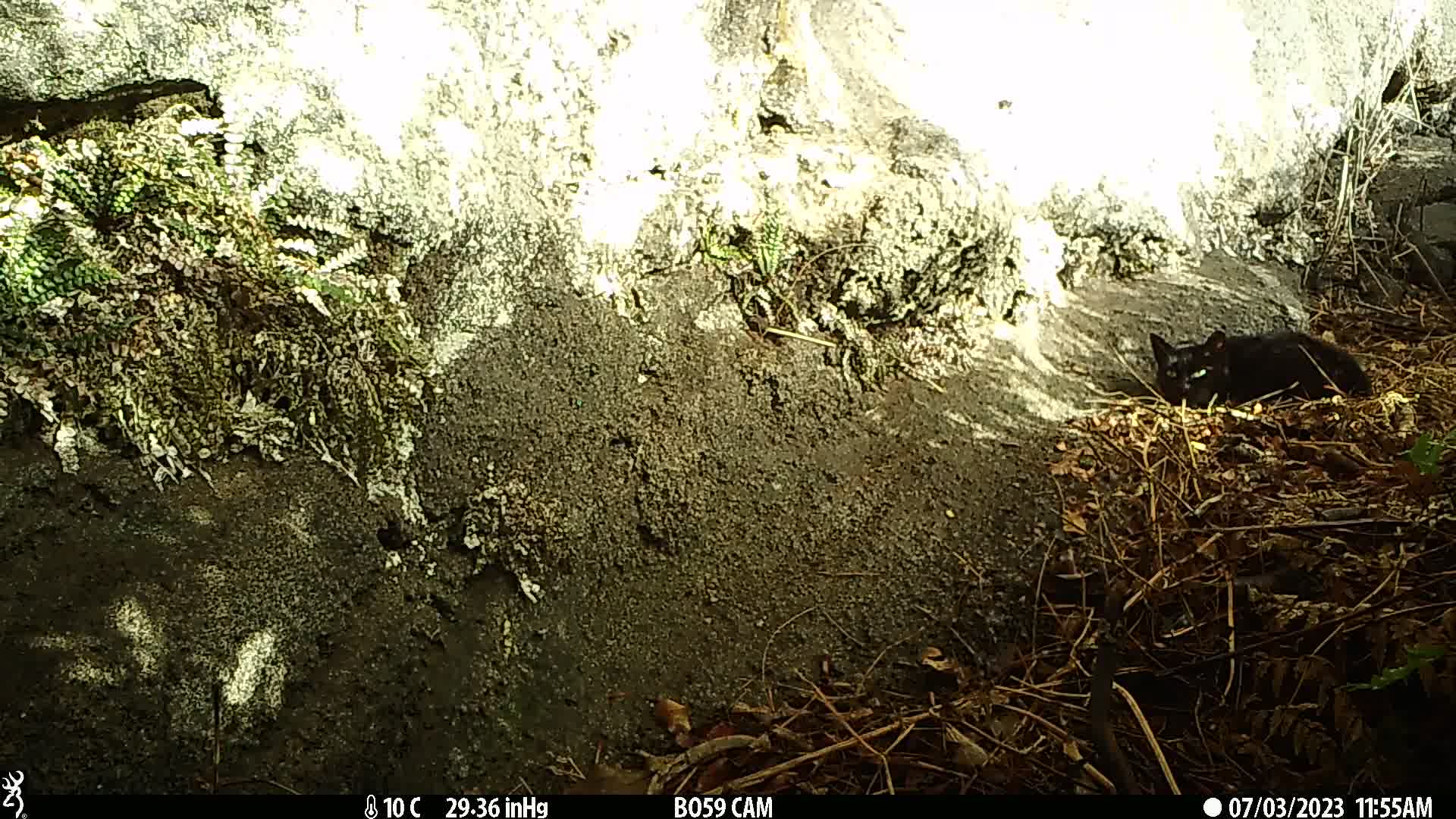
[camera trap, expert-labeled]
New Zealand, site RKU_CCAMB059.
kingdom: Animalia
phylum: Chordata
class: Mammalia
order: Carnivora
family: Felidae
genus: Felis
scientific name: Felis catus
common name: domestic cat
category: cat